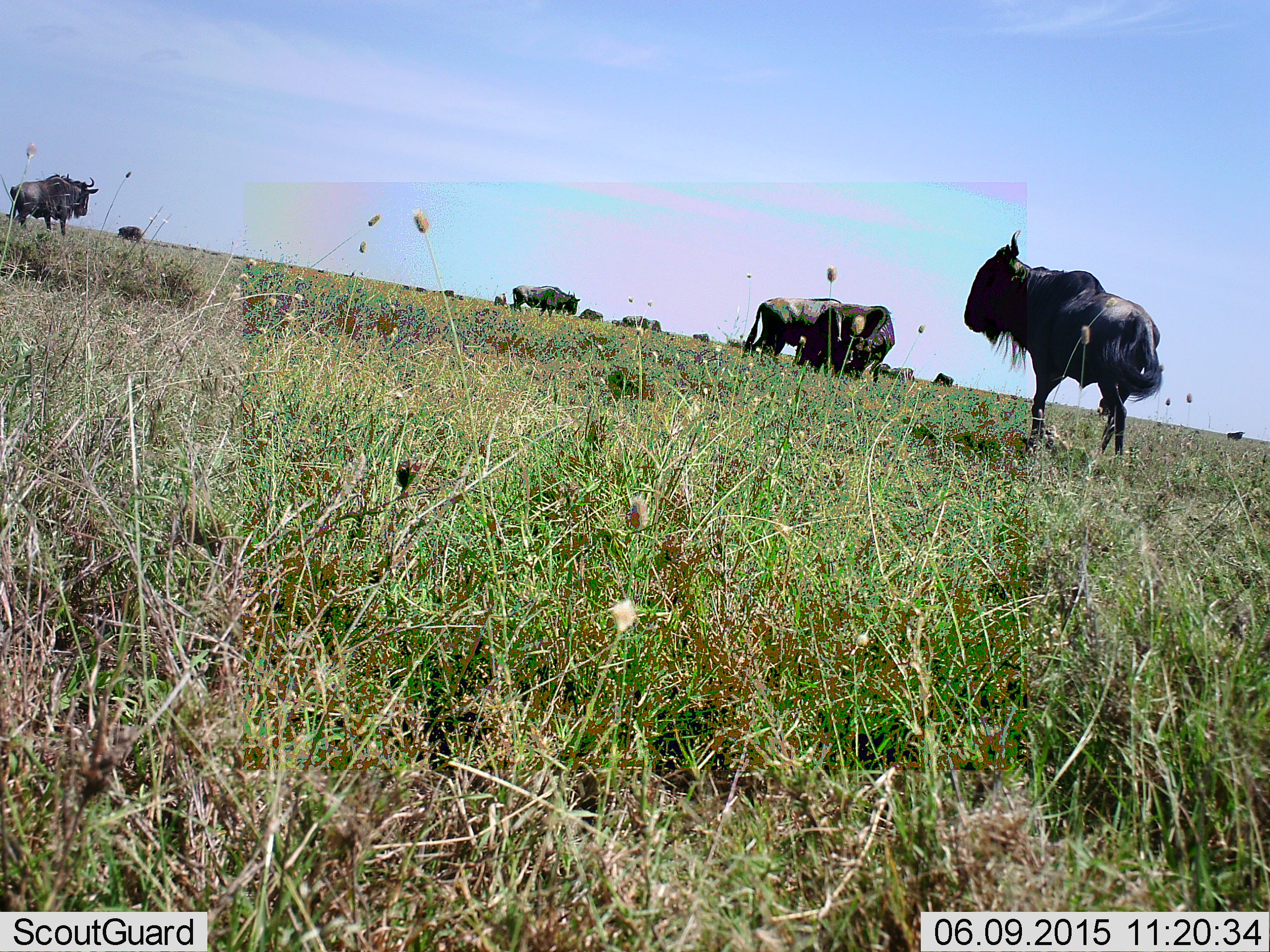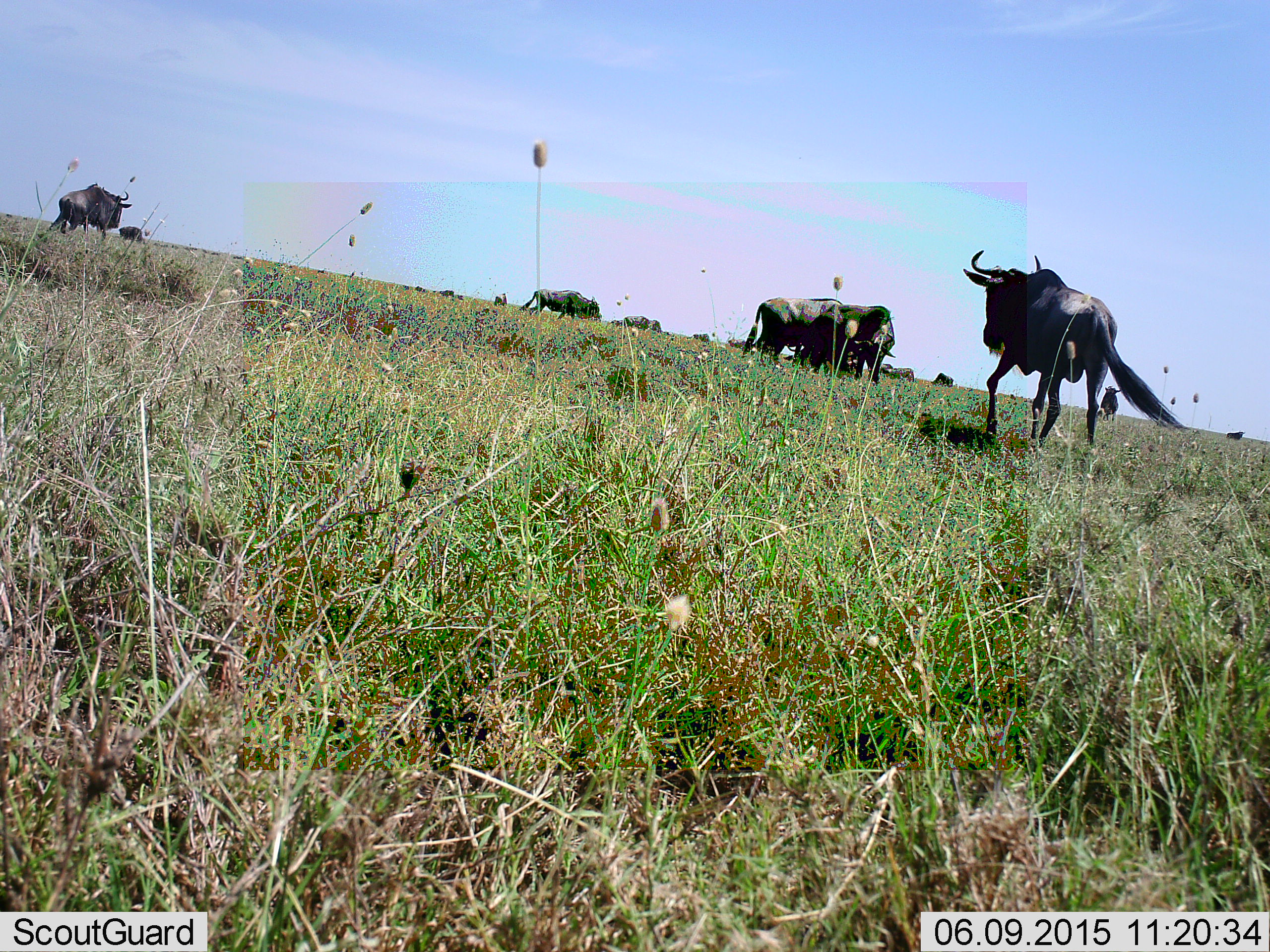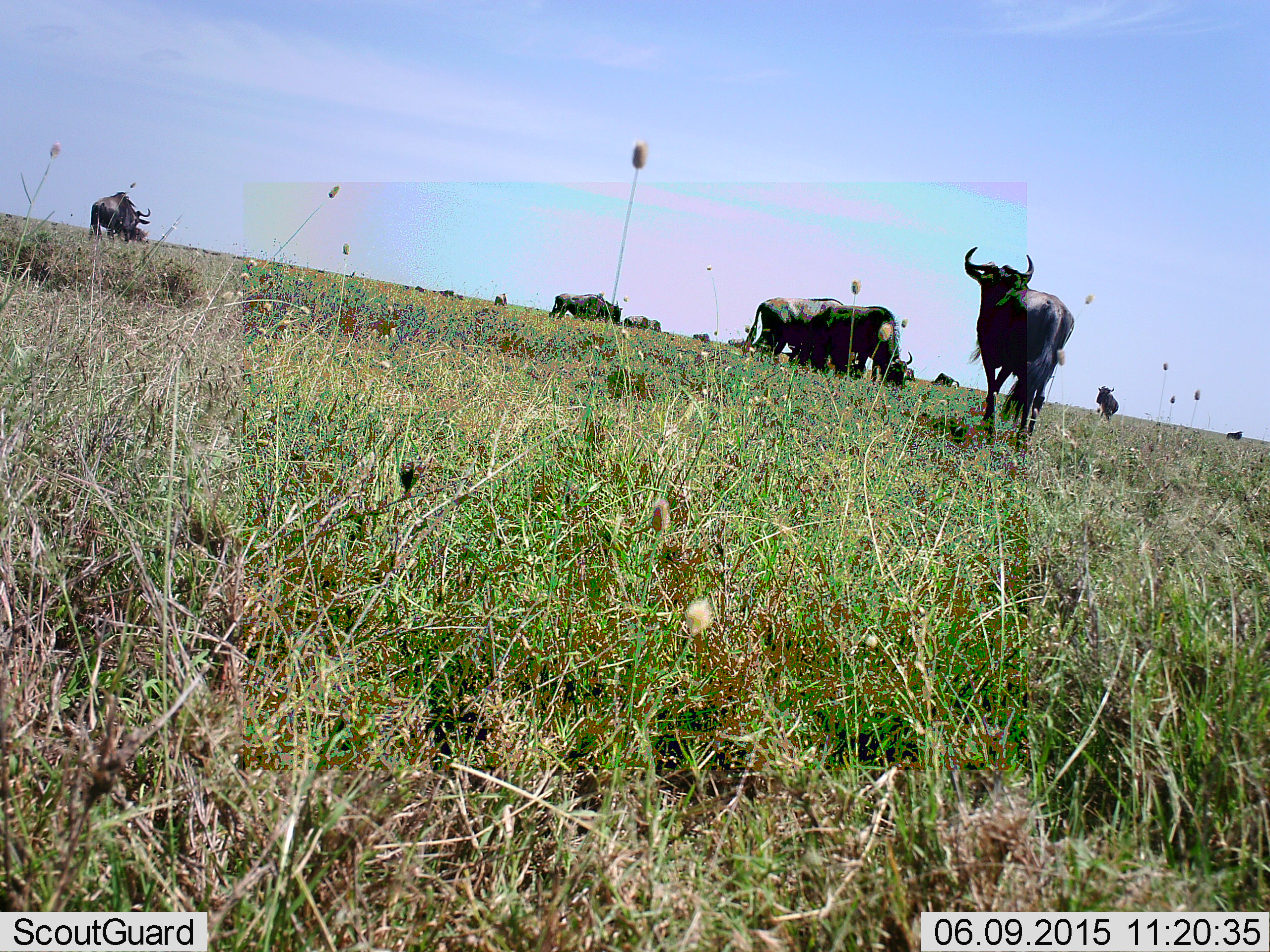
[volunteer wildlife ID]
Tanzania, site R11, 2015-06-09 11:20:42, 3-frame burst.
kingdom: Animalia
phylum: Chordata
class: Mammalia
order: Artiodactyla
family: Bovidae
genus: Connochaetes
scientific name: Connochaetes taurinus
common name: blue wildebeest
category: wildebeest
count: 11-50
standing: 60%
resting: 0%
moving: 80%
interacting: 10%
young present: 0%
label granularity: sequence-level